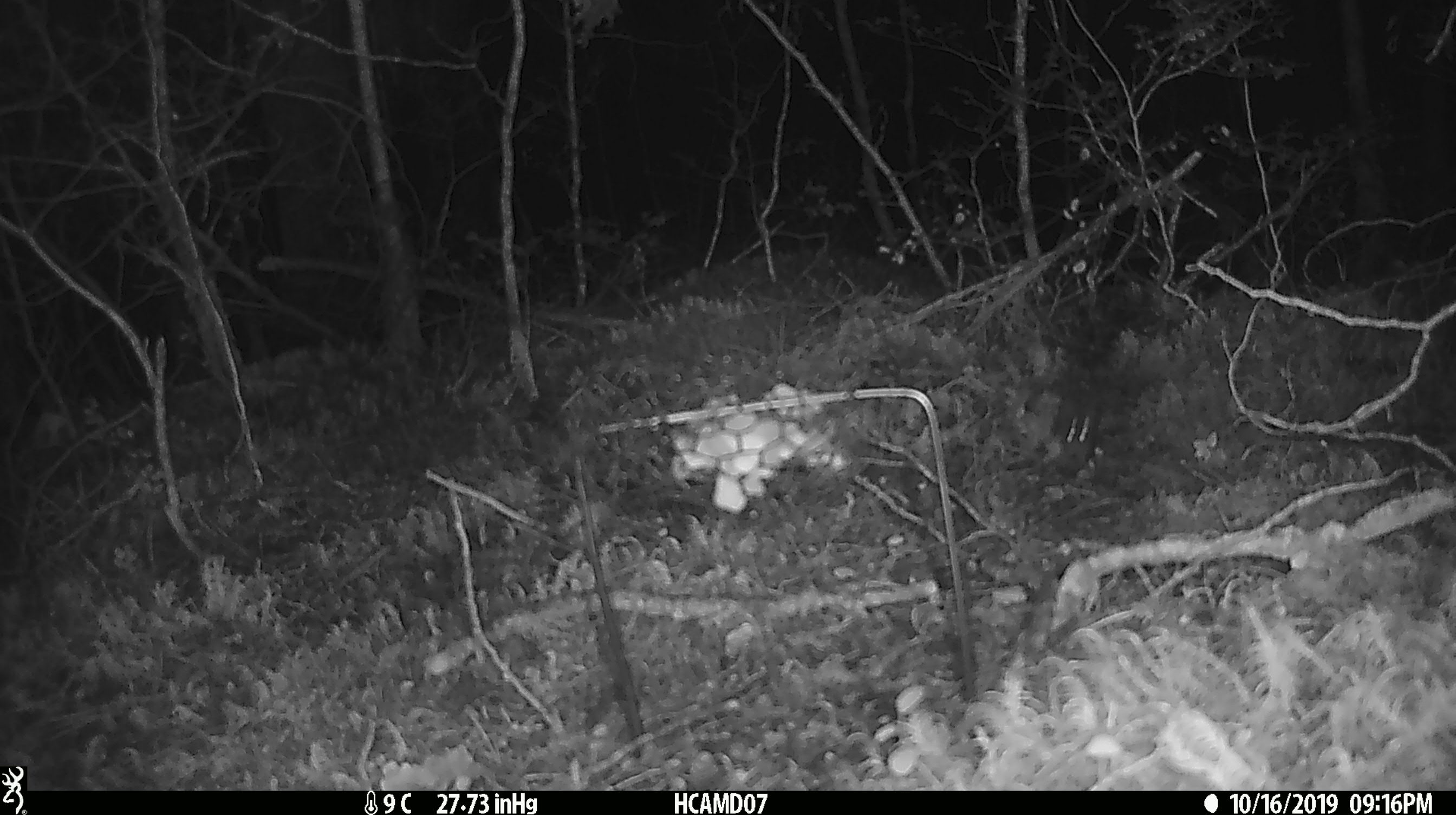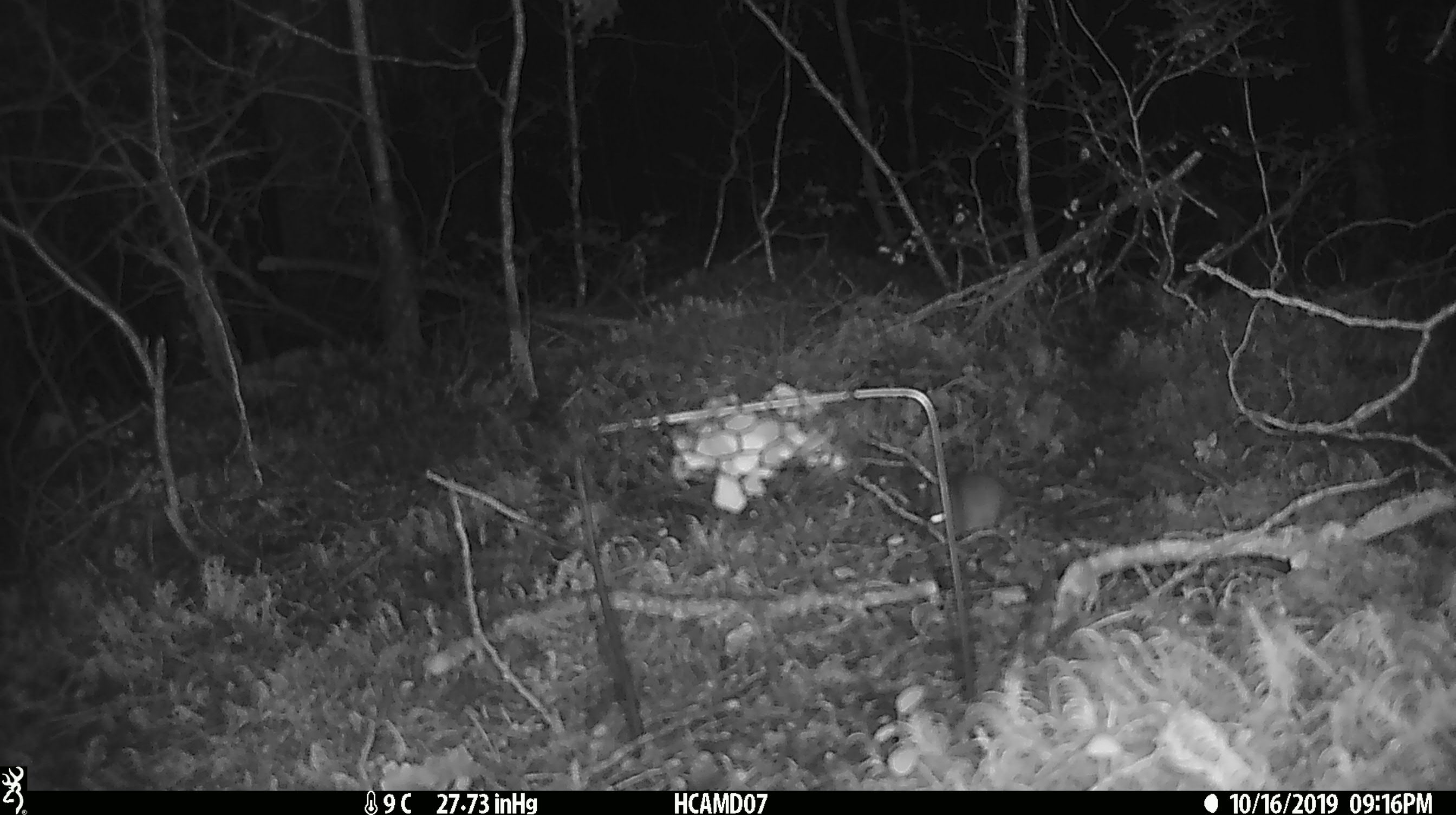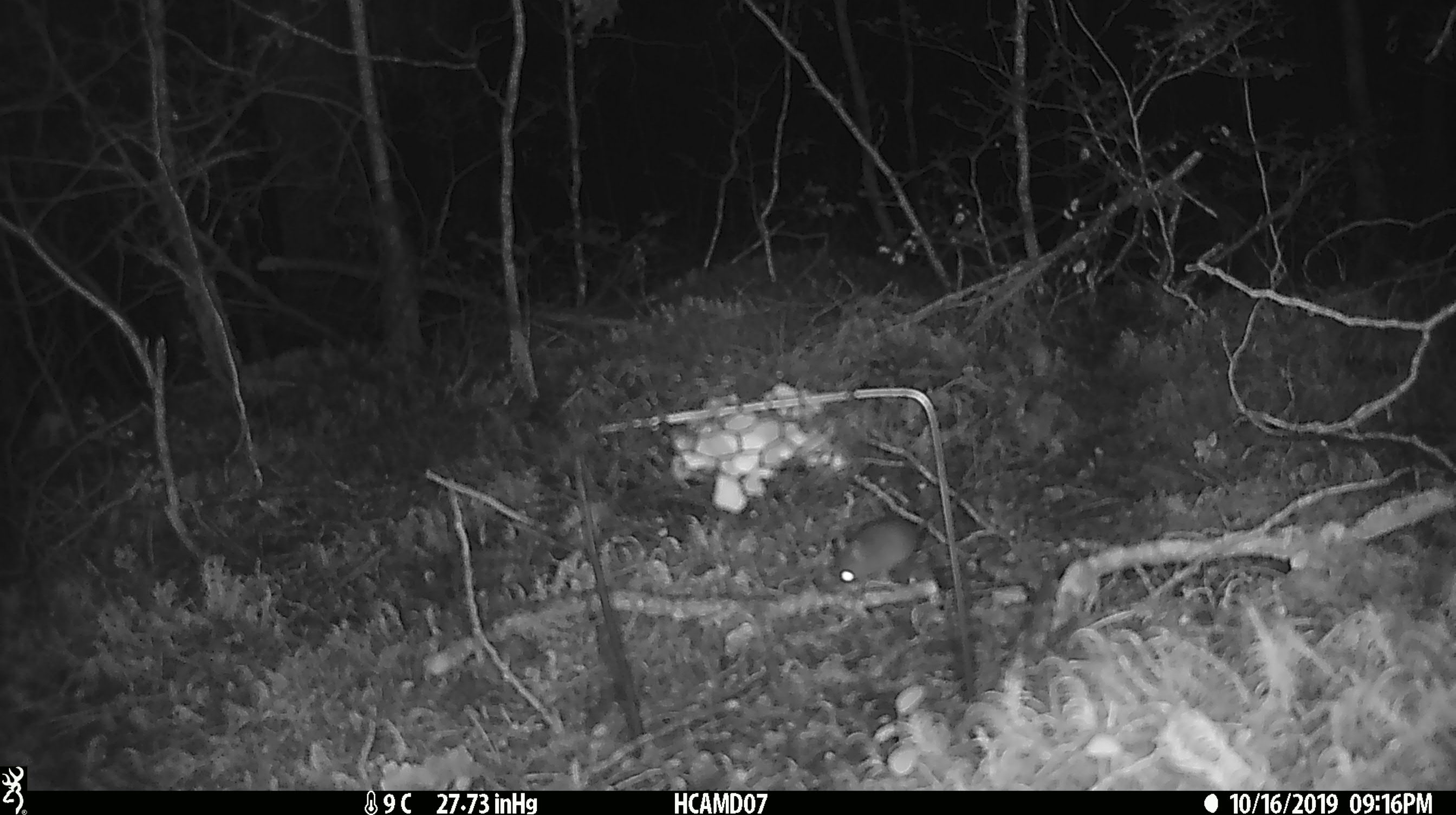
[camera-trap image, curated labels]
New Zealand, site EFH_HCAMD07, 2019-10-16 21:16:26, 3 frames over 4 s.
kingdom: Animalia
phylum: Chordata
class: Mammalia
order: Rodentia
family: Muridae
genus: Mus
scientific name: Mus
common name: mouse